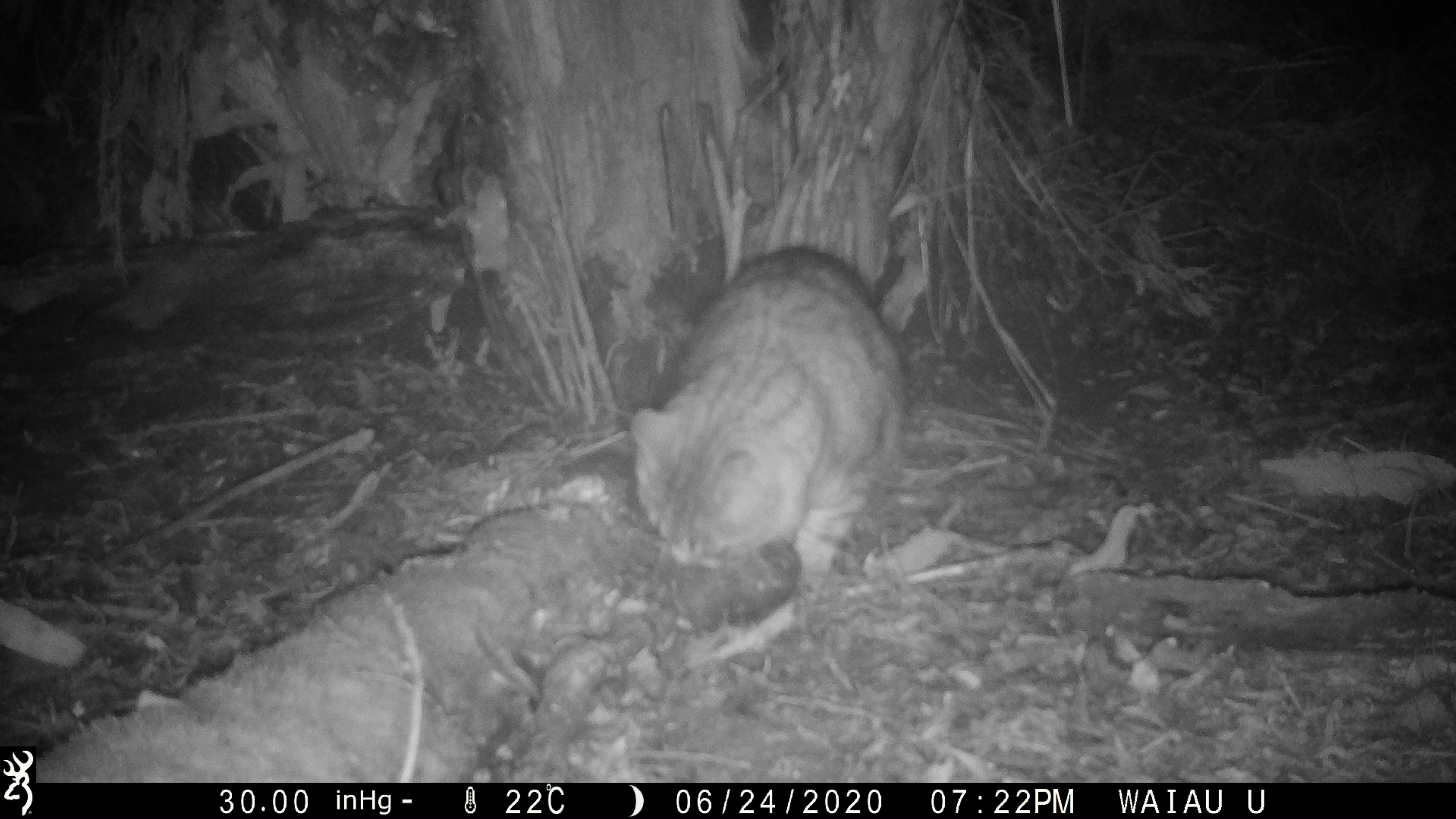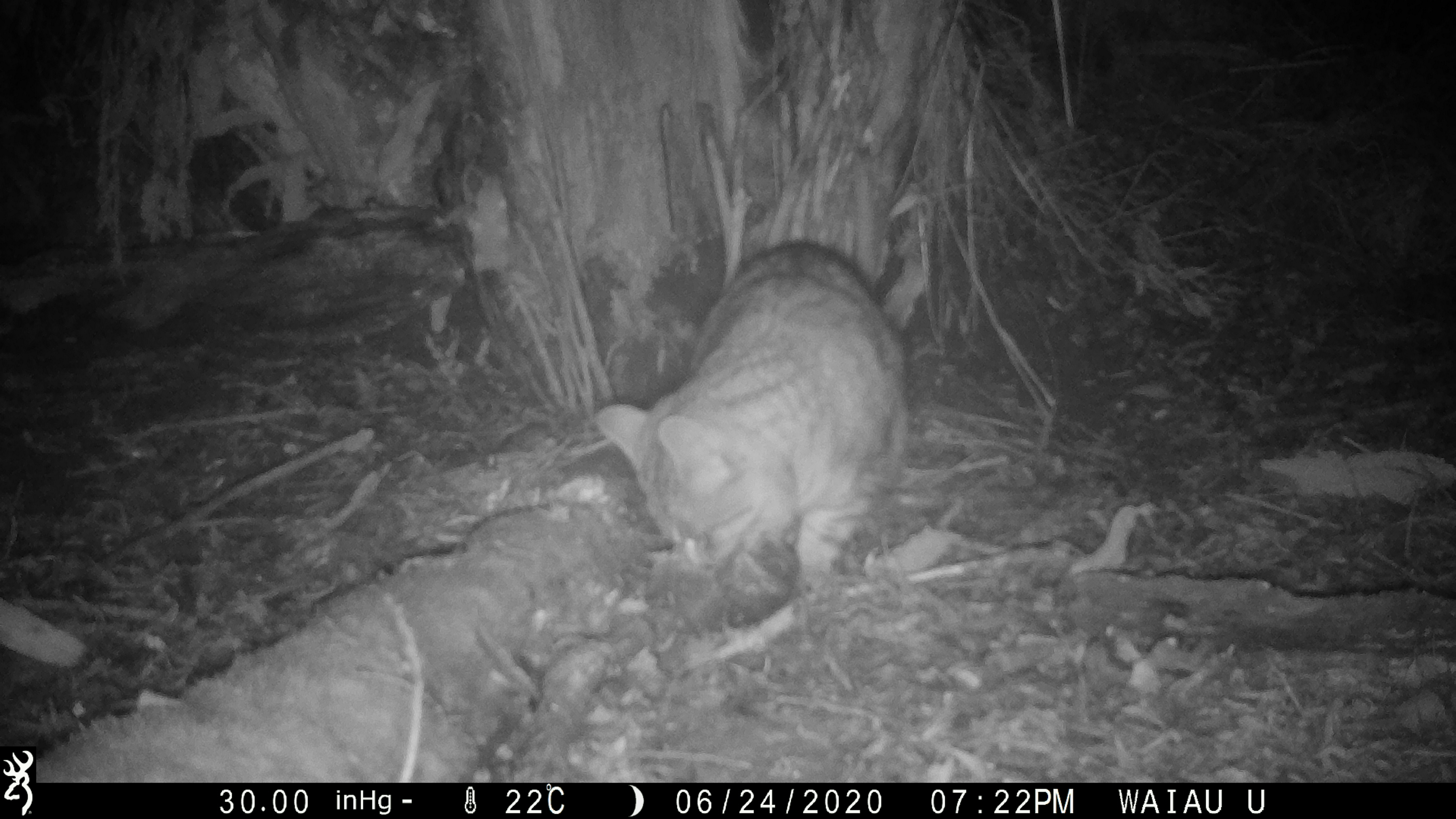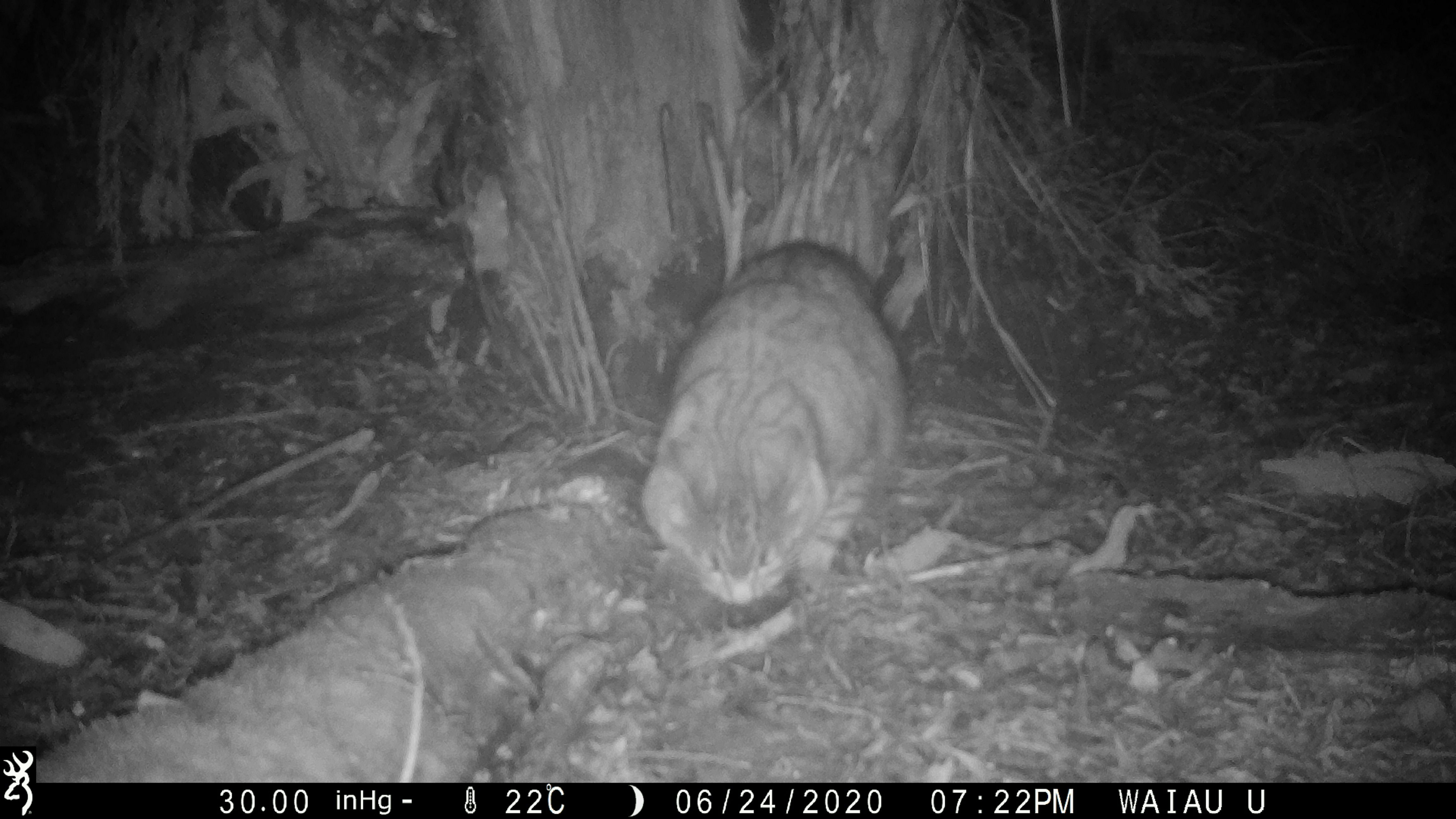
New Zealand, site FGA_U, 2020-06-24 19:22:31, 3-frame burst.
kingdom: Animalia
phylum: Chordata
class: Mammalia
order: Carnivora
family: Felidae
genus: Felis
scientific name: Felis catus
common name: domestic cat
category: cat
Cat (domestic cat) (Felis catus).